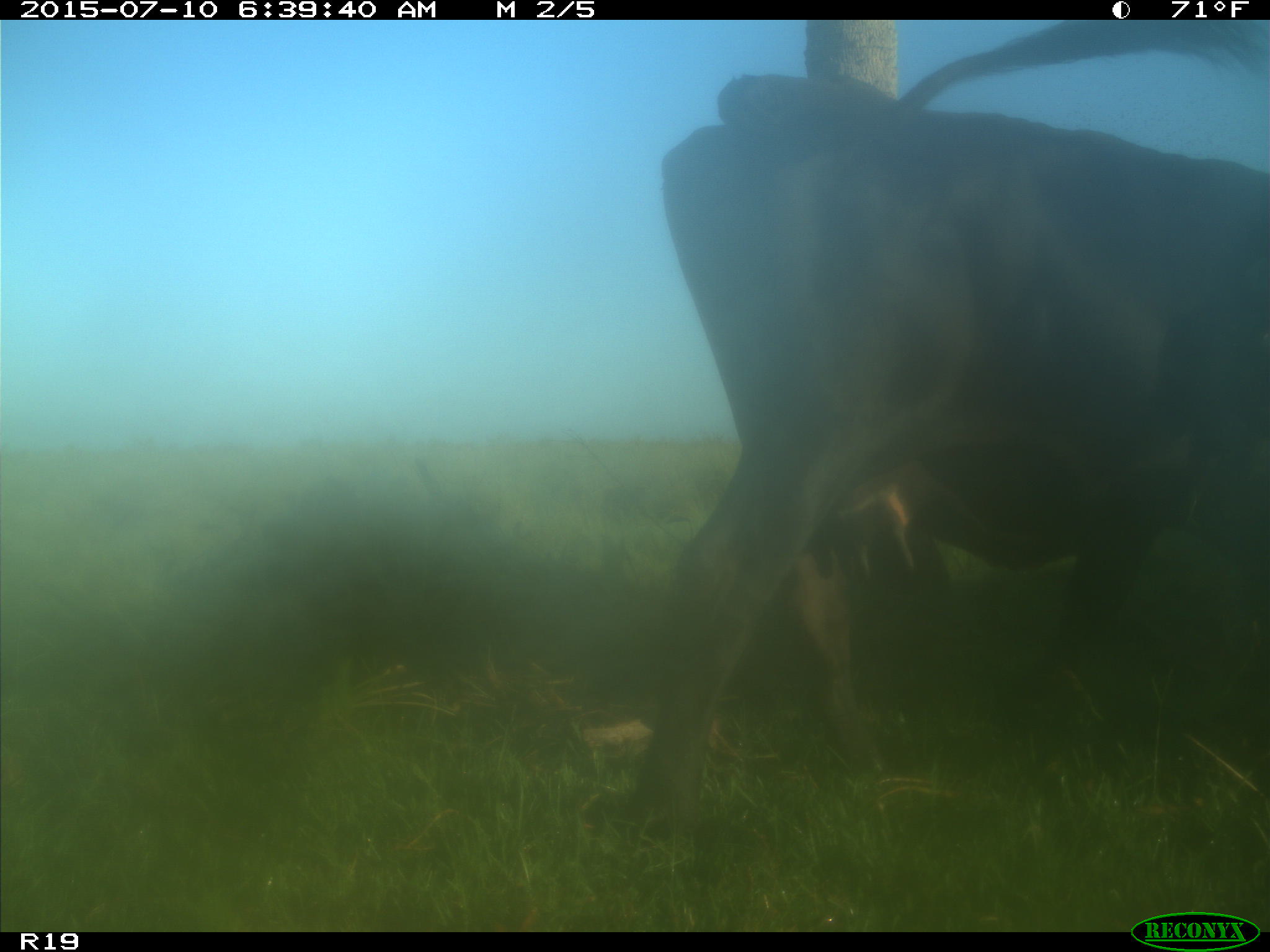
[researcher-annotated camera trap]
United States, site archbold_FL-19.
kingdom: Animalia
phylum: Chordata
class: Mammalia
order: Artiodactyla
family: Bovidae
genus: Bos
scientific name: Bos taurus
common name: domestic cow